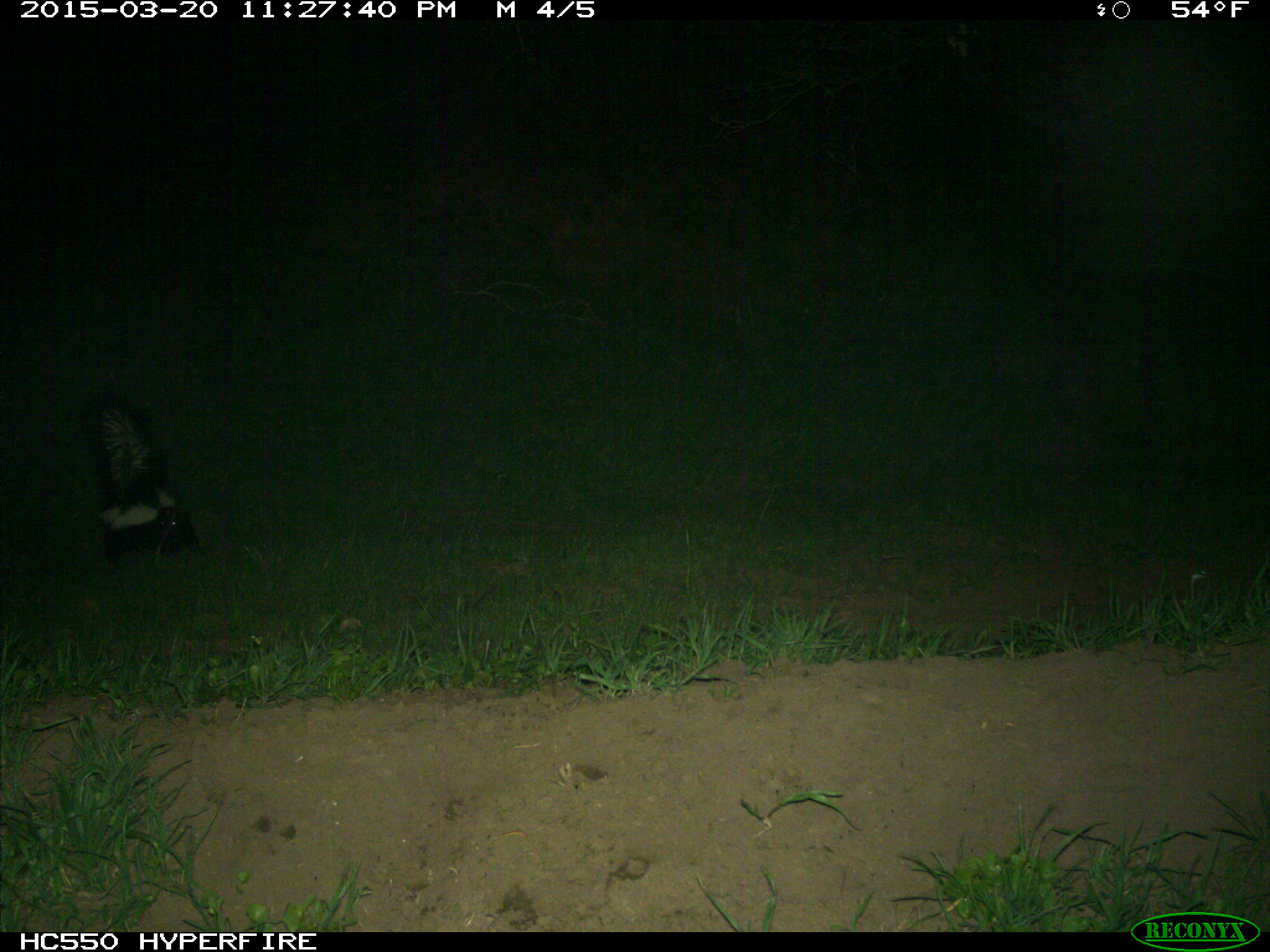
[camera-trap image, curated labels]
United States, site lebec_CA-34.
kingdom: Animalia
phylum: Chordata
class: Mammalia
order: Carnivora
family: Mephitidae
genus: Mephitis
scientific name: Mephitis mephitis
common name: striped skunk